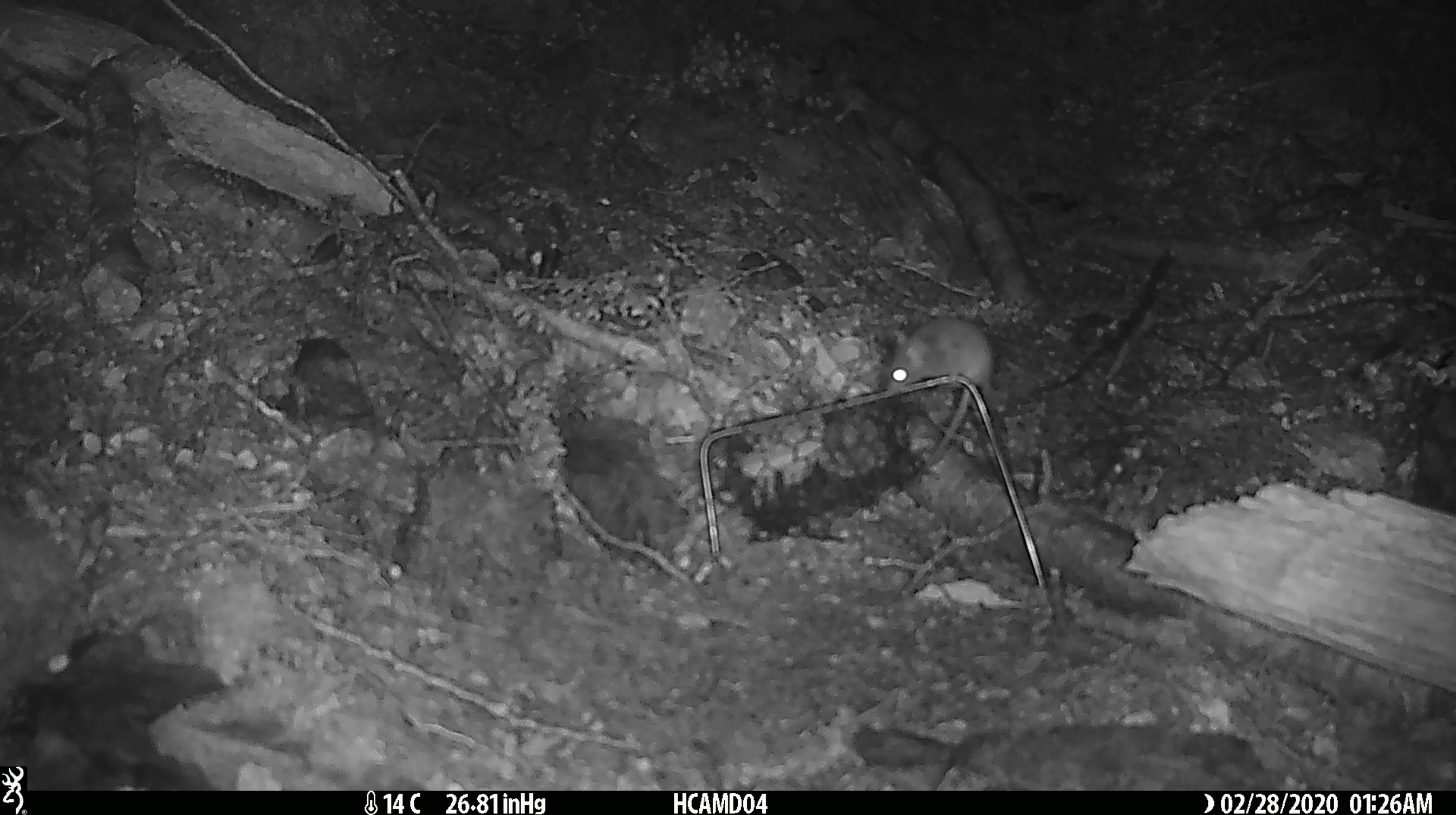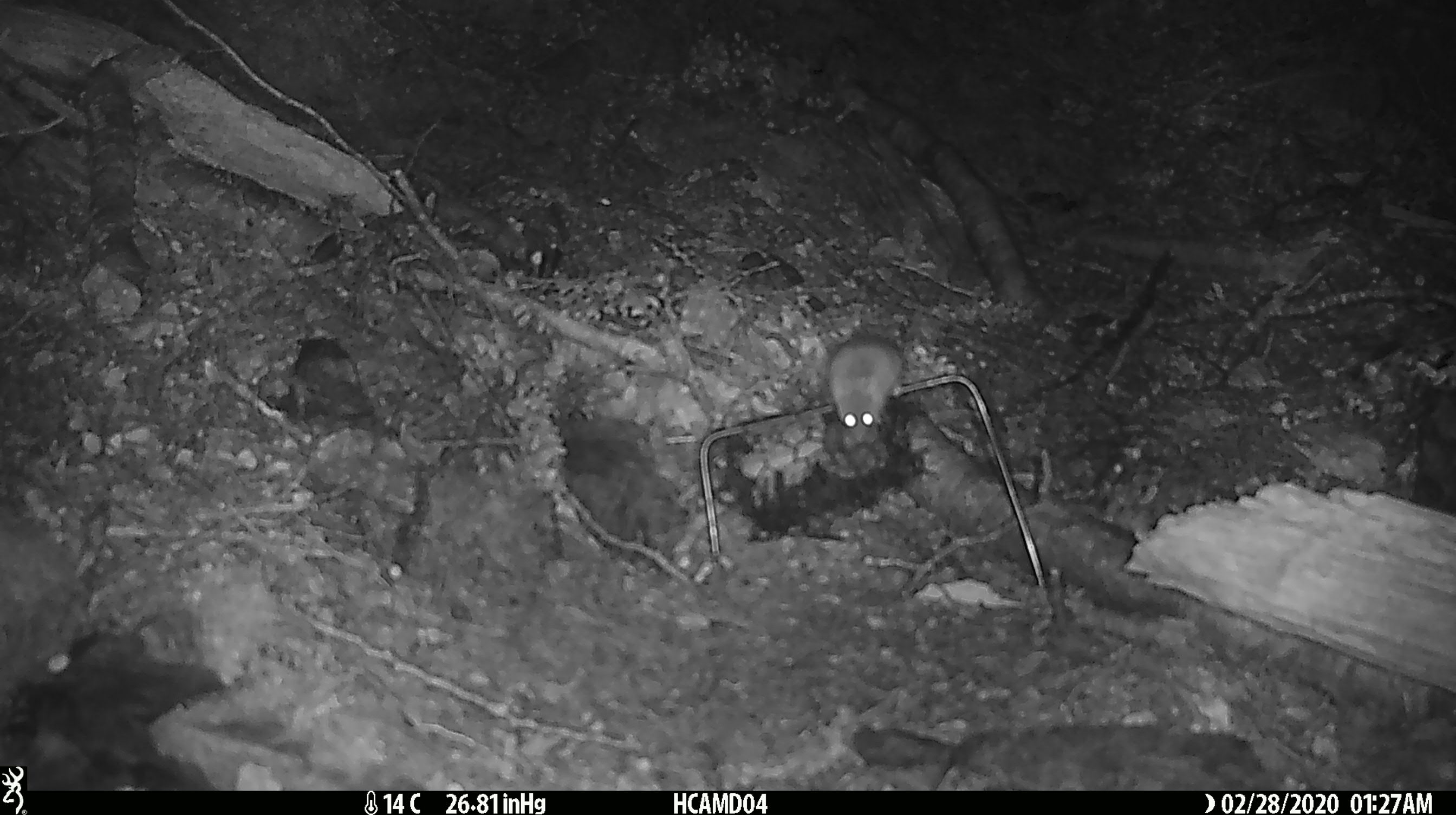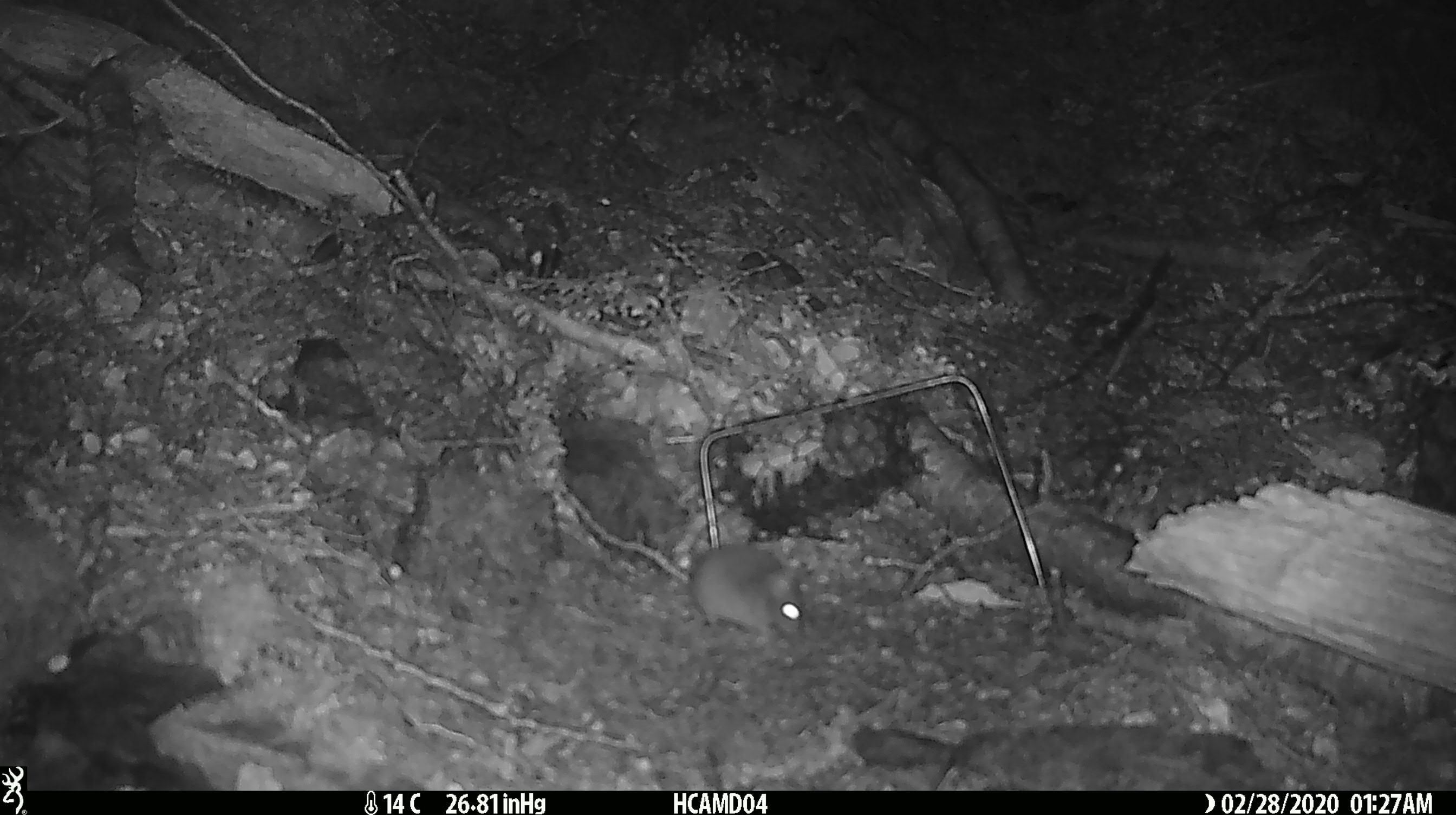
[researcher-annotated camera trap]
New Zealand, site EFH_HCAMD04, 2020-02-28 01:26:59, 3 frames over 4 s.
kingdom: Animalia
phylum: Chordata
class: Mammalia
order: Rodentia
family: Muridae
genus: Mus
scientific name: Mus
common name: mouse